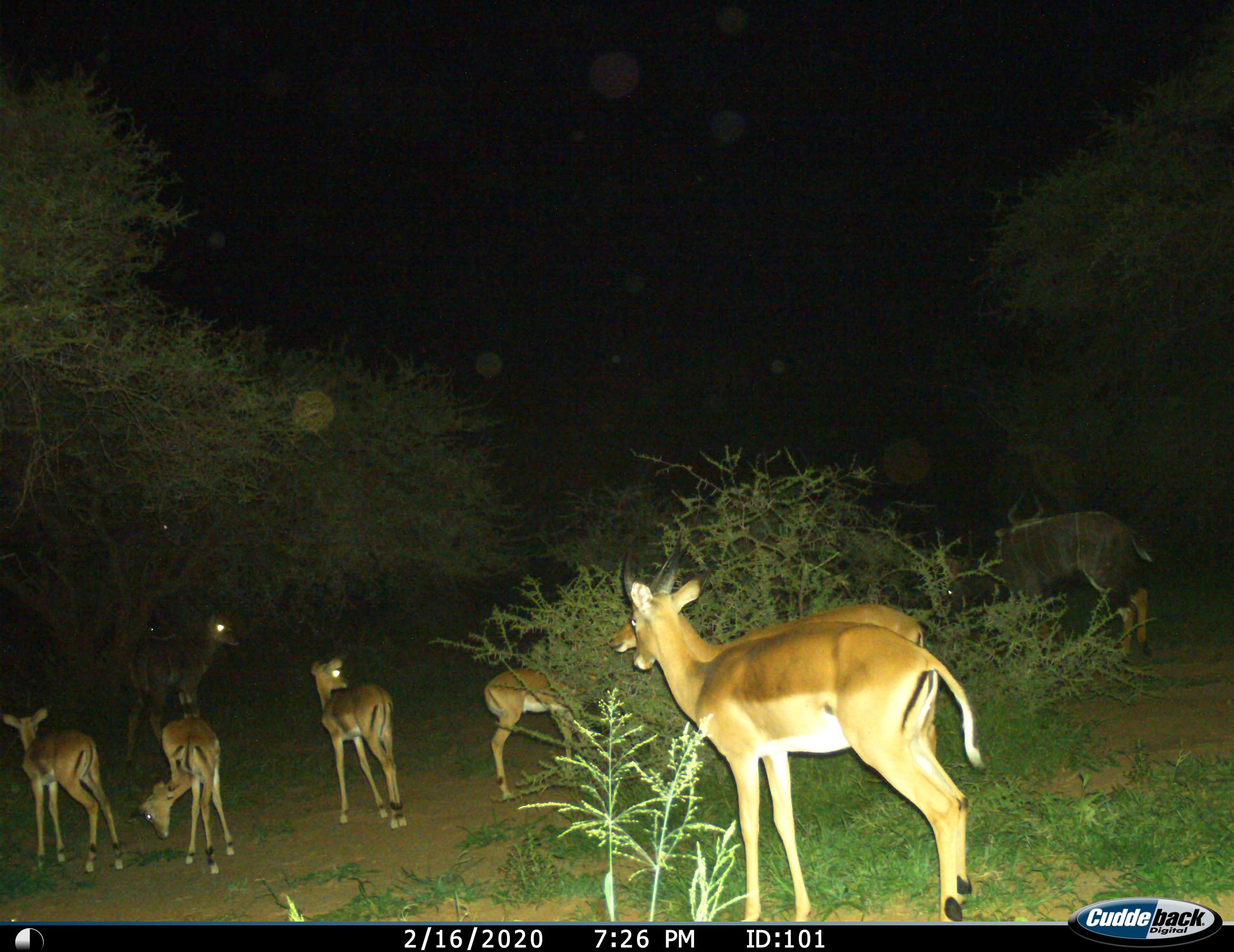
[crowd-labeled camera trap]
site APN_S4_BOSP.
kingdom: Animalia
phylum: Chordata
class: Mammalia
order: Artiodactyla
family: Bovidae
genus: Aepyceros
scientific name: Aepyceros melampus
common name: impala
Impala (Aepyceros melampus), count 7. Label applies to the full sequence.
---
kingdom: Animalia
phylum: Chordata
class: Mammalia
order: Artiodactyla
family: Bovidae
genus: Tragelaphus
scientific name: Tragelaphus angasii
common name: nyala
Nyala (Tragelaphus angasii), count 2. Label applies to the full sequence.